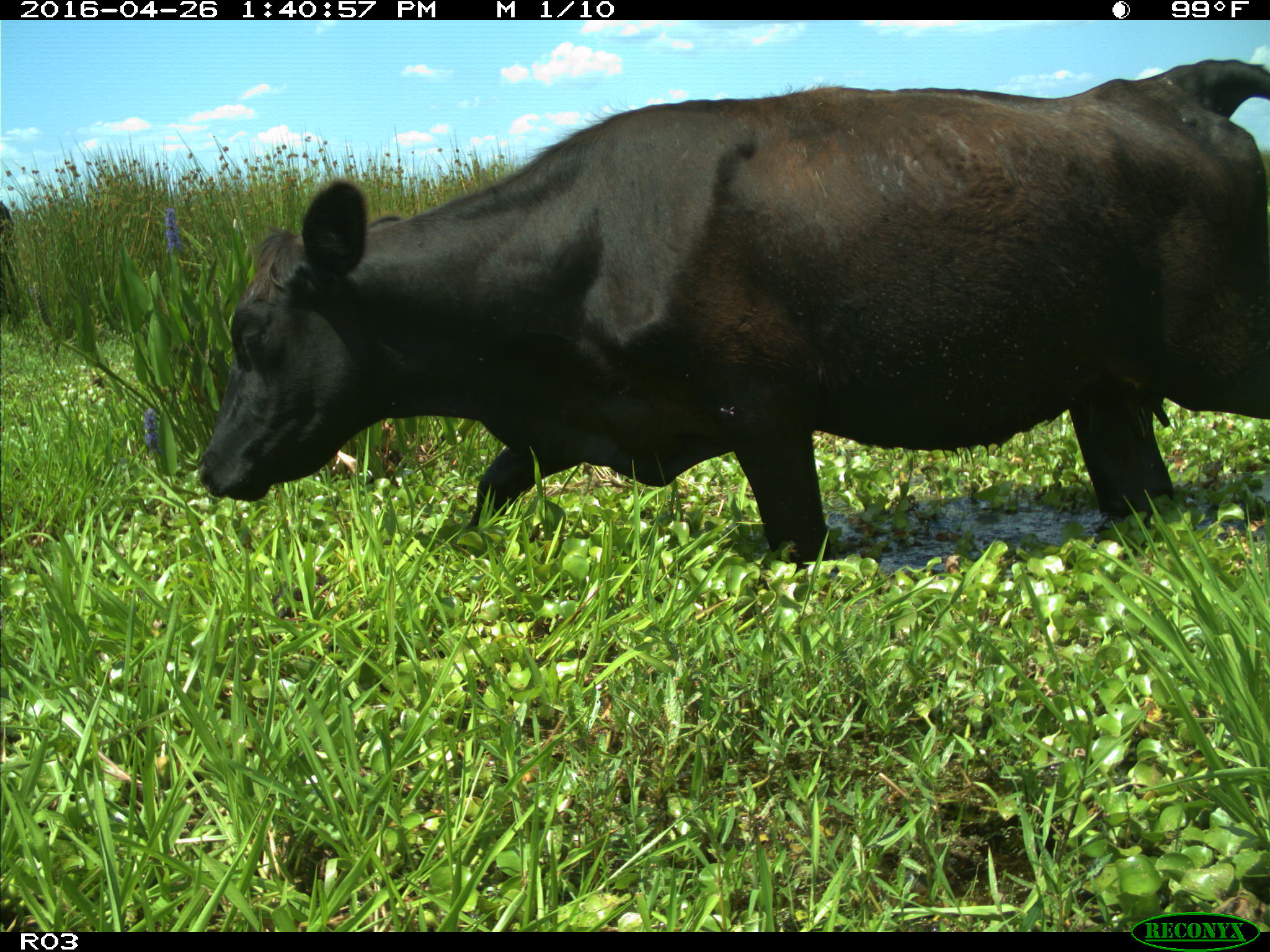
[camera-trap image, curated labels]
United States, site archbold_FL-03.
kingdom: Animalia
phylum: Chordata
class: Mammalia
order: Artiodactyla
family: Bovidae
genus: Bos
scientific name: Bos taurus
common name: domestic cow